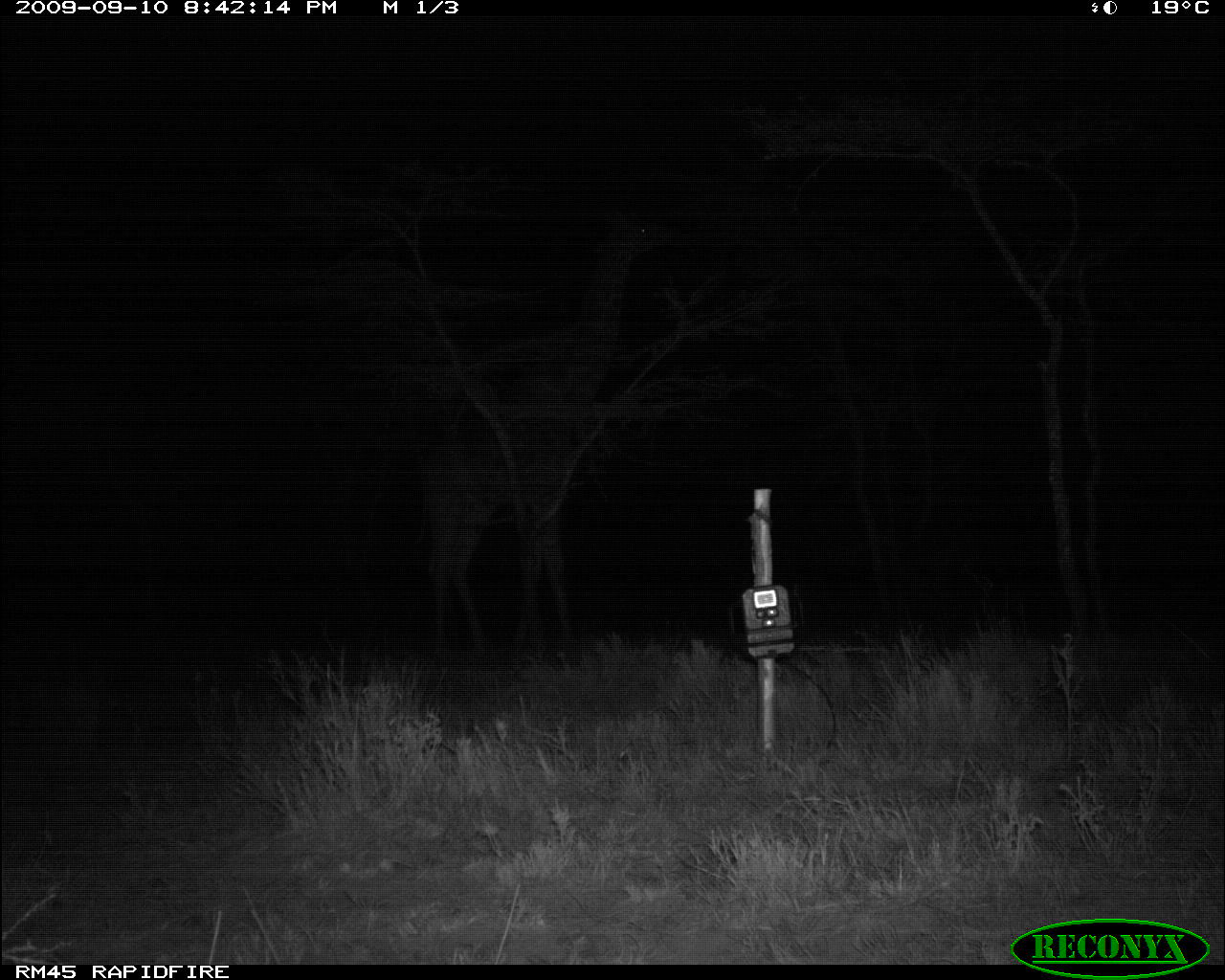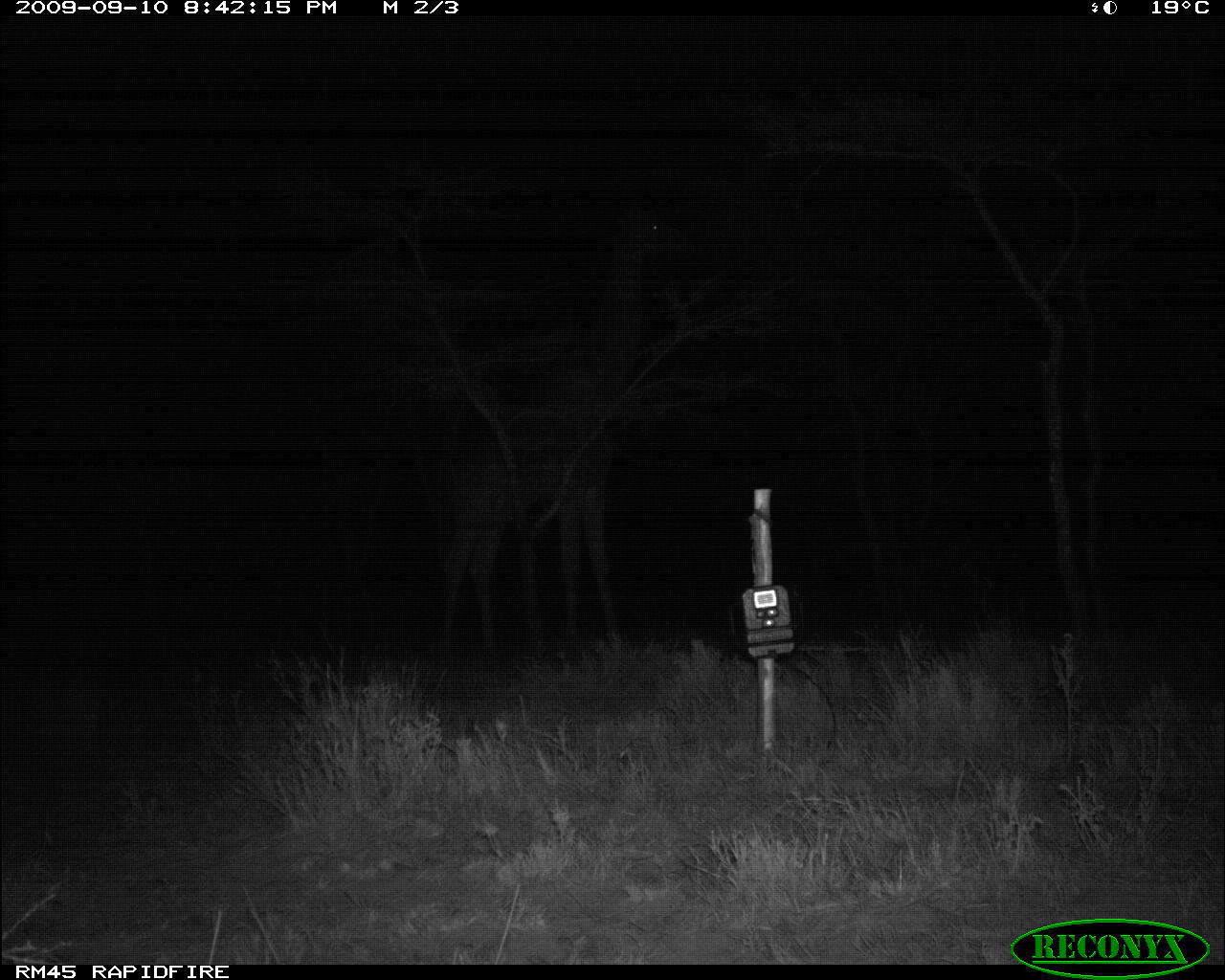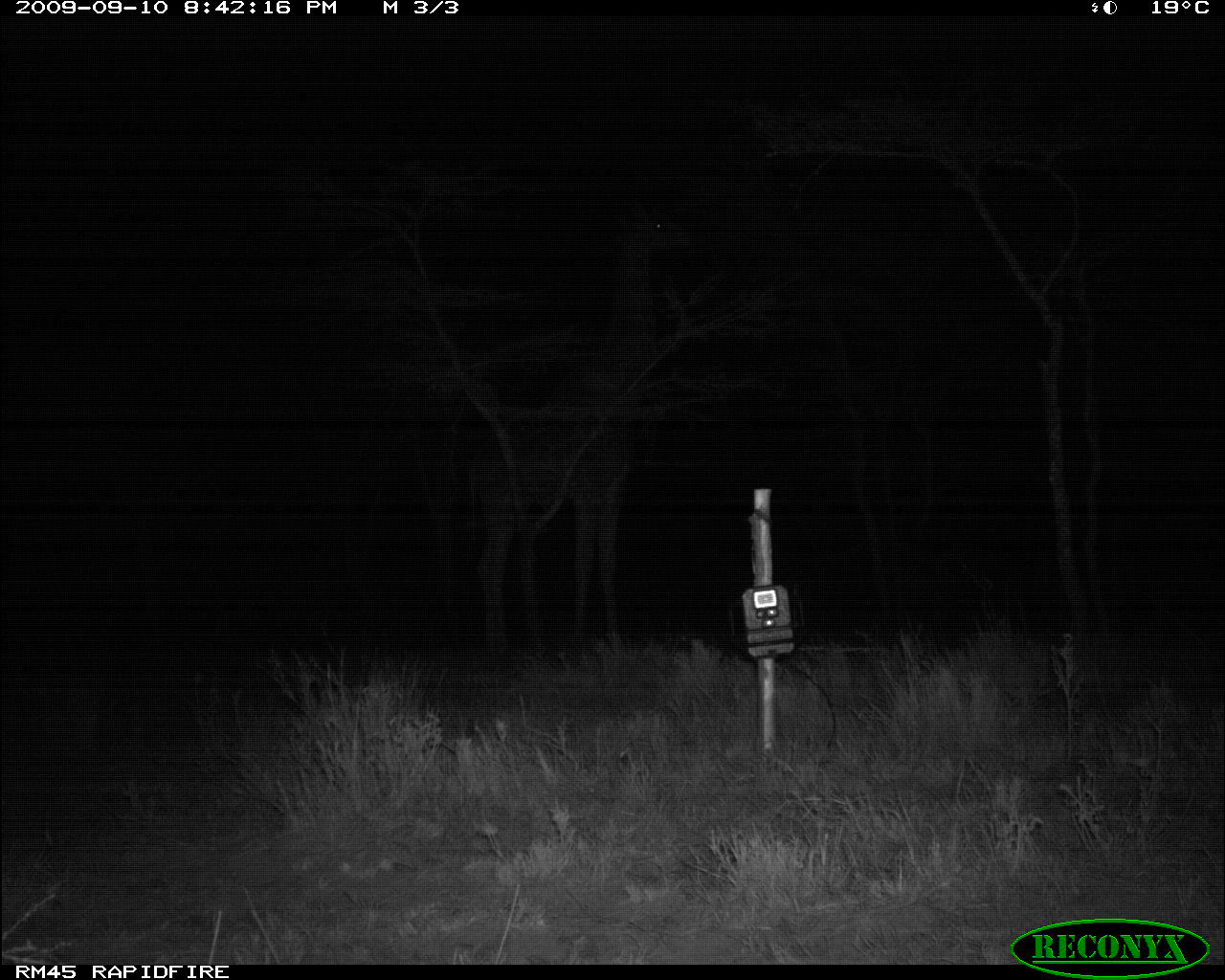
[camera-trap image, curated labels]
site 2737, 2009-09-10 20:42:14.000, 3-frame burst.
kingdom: Animalia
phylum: Chordata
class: Mammalia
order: Artiodactyla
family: Giraffidae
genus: Giraffa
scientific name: Giraffa camelopardalis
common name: giraffe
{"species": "Giraffa camelopardalis (giraffe)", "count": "1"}